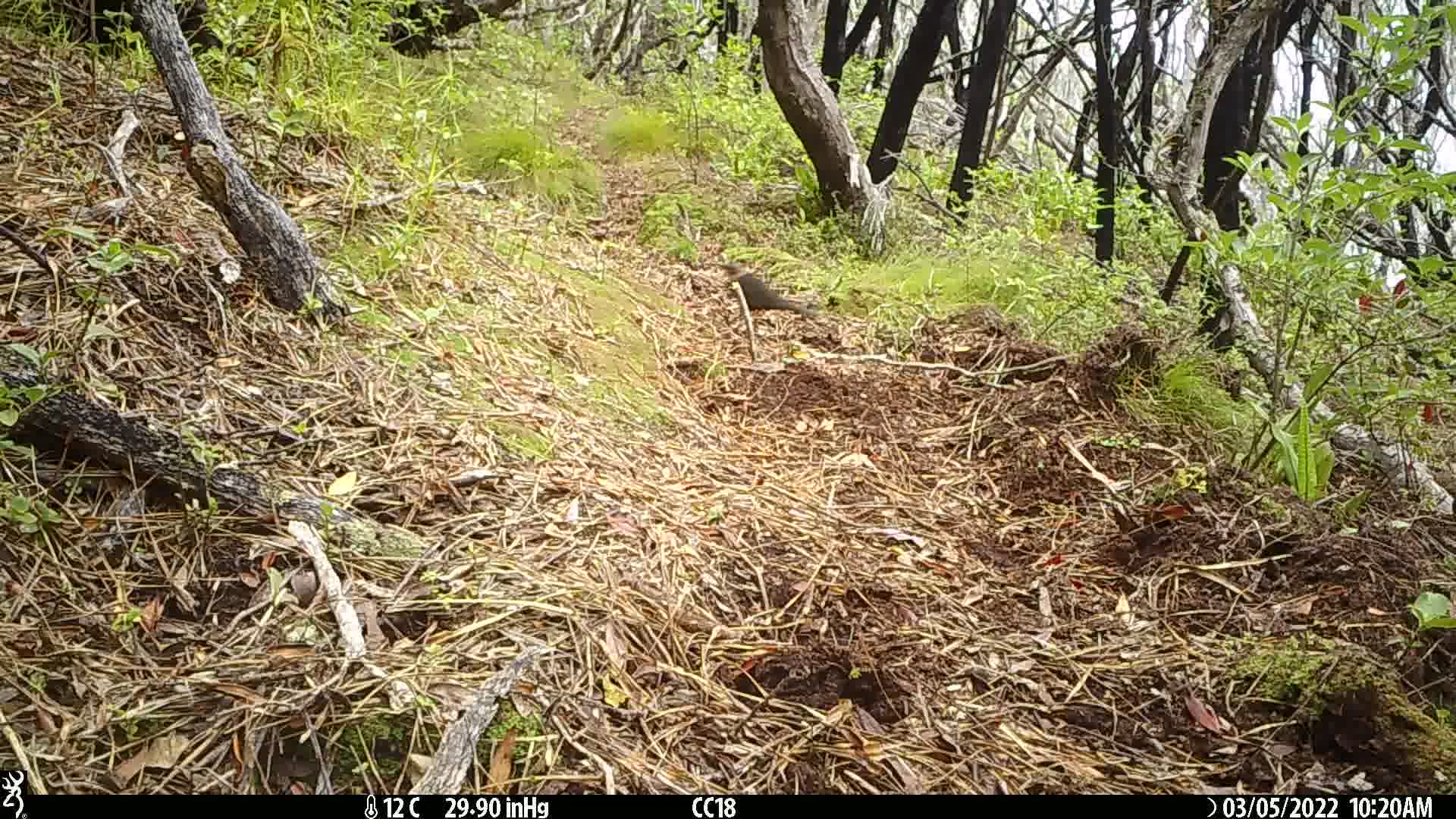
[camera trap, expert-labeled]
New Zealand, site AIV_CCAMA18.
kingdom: Animalia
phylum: Chordata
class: Aves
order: Passeriformes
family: Turdidae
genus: Turdus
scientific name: Turdus merula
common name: eurasian blackbird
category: blackbird